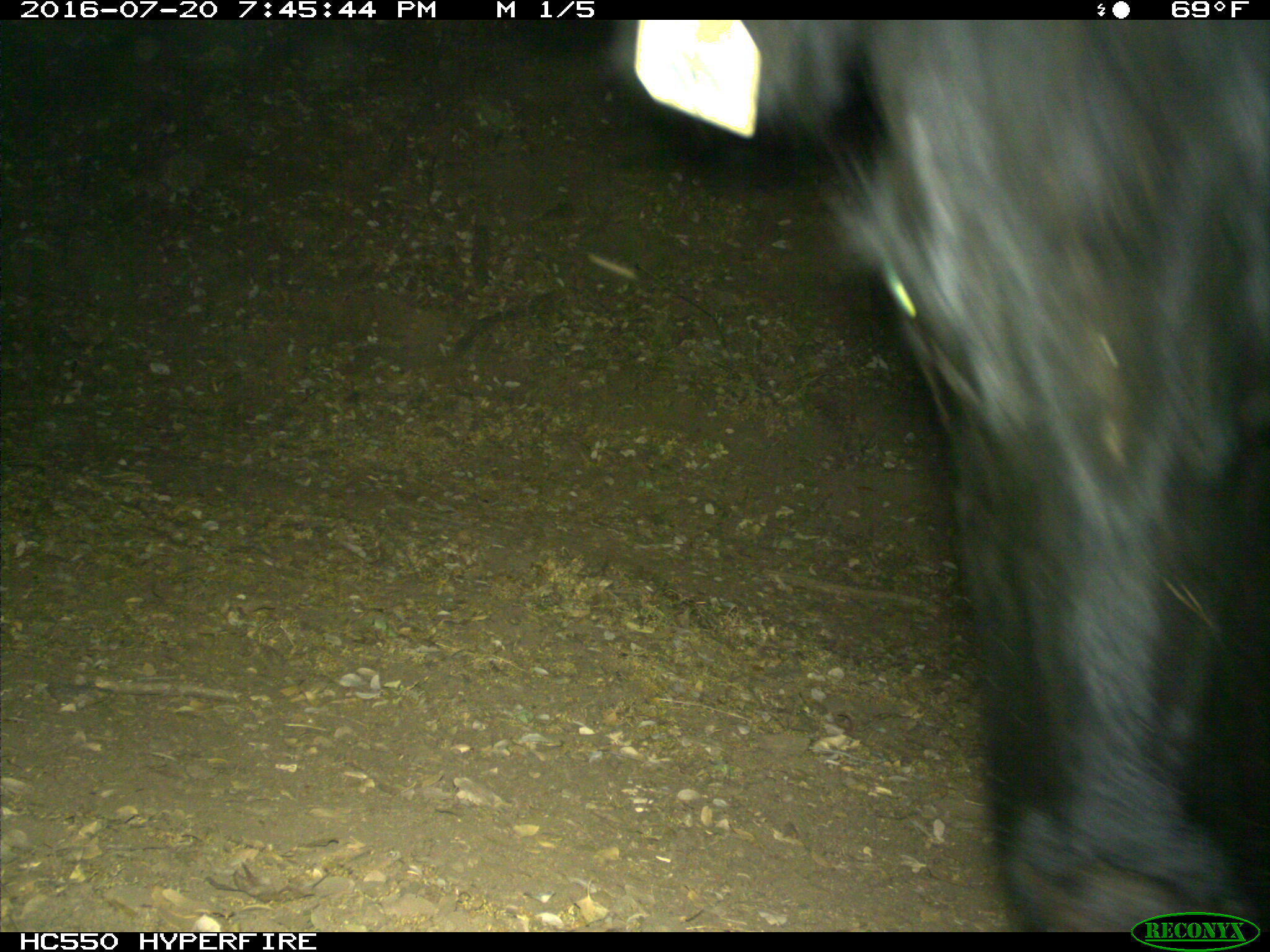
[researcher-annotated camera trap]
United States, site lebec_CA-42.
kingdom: Animalia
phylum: Chordata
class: Mammalia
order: Artiodactyla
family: Bovidae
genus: Bos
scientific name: Bos taurus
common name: domestic cow